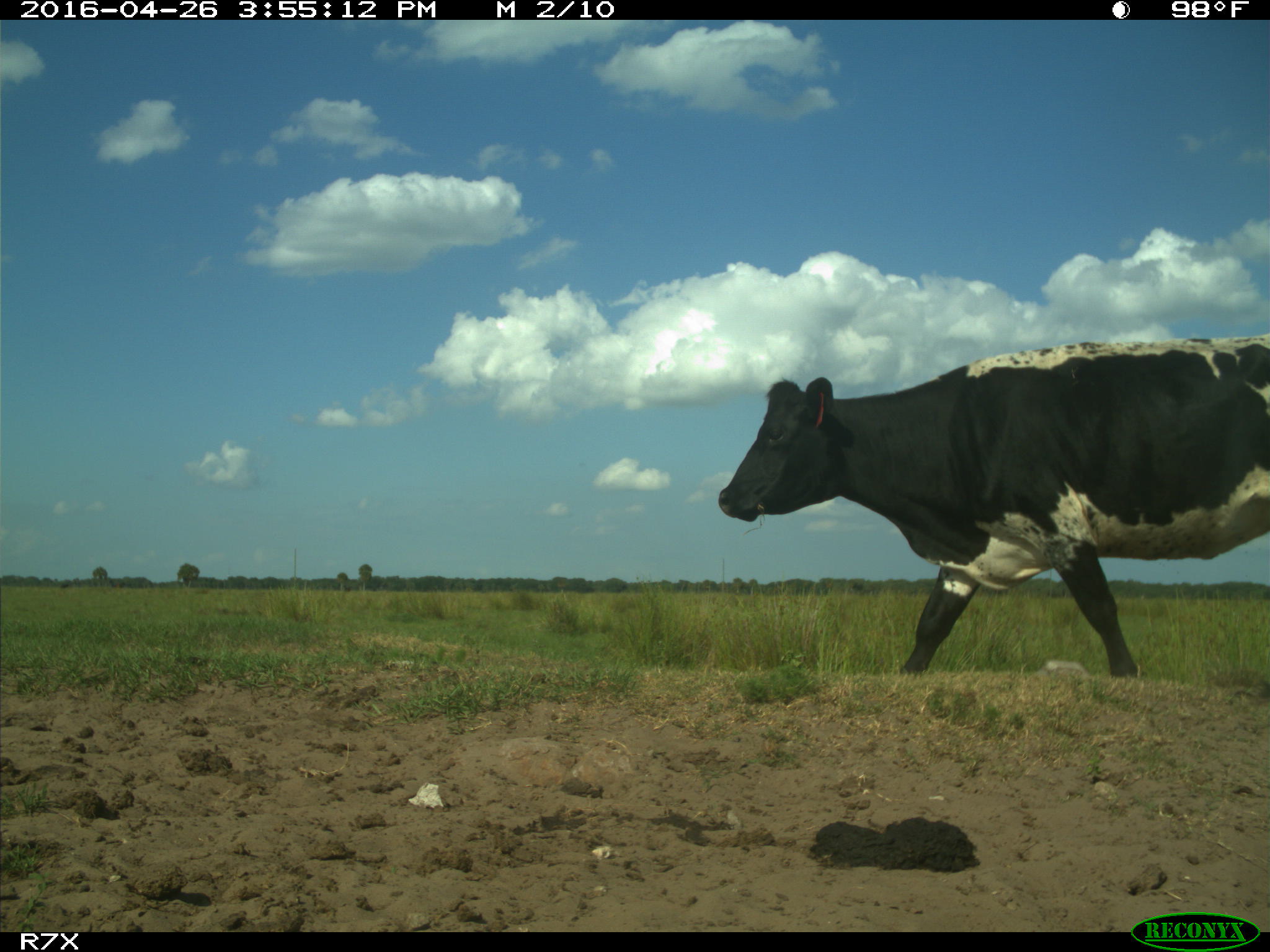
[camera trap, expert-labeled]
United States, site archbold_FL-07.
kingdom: Animalia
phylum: Chordata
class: Mammalia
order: Artiodactyla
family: Bovidae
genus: Bos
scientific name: Bos taurus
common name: domestic cow